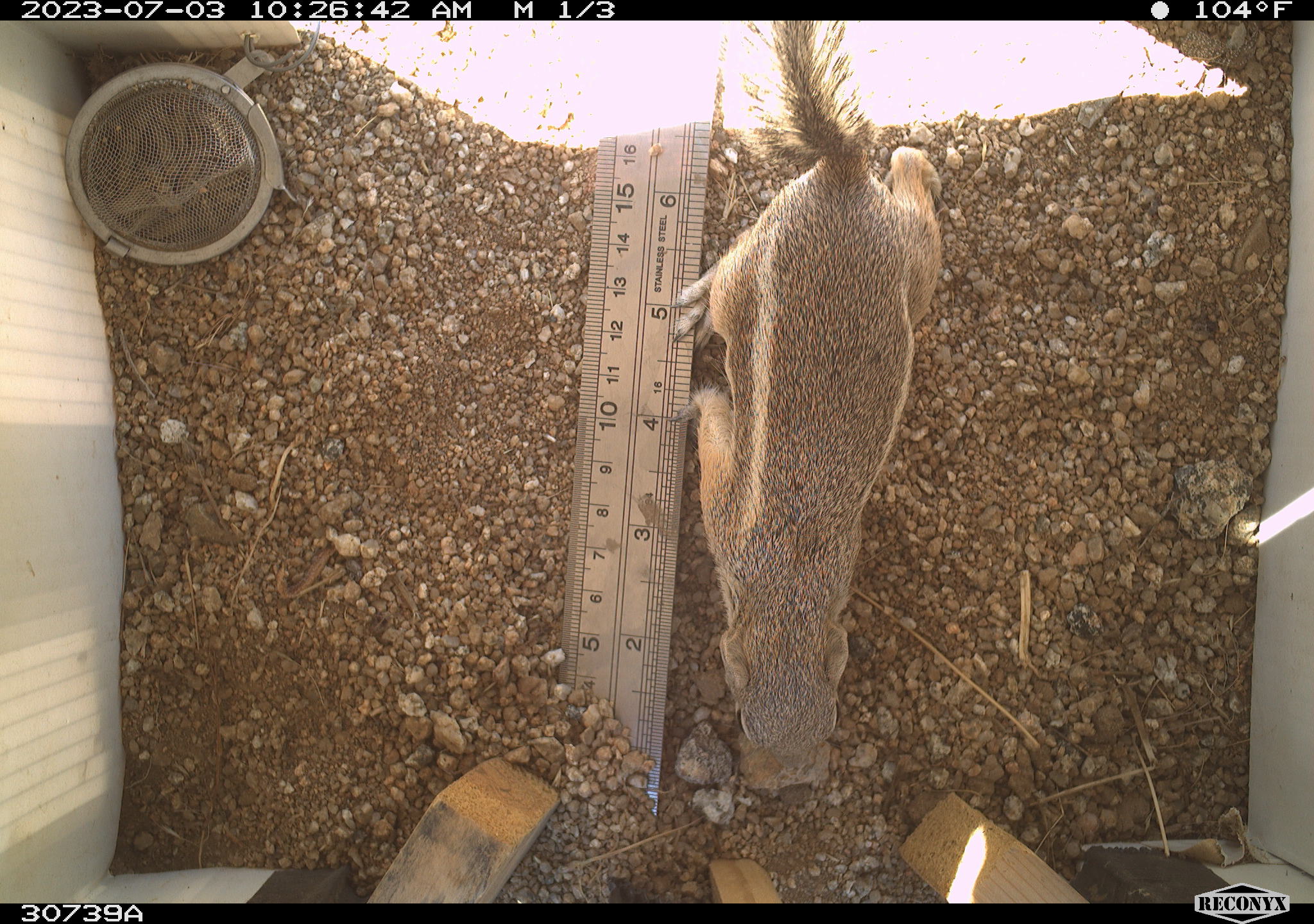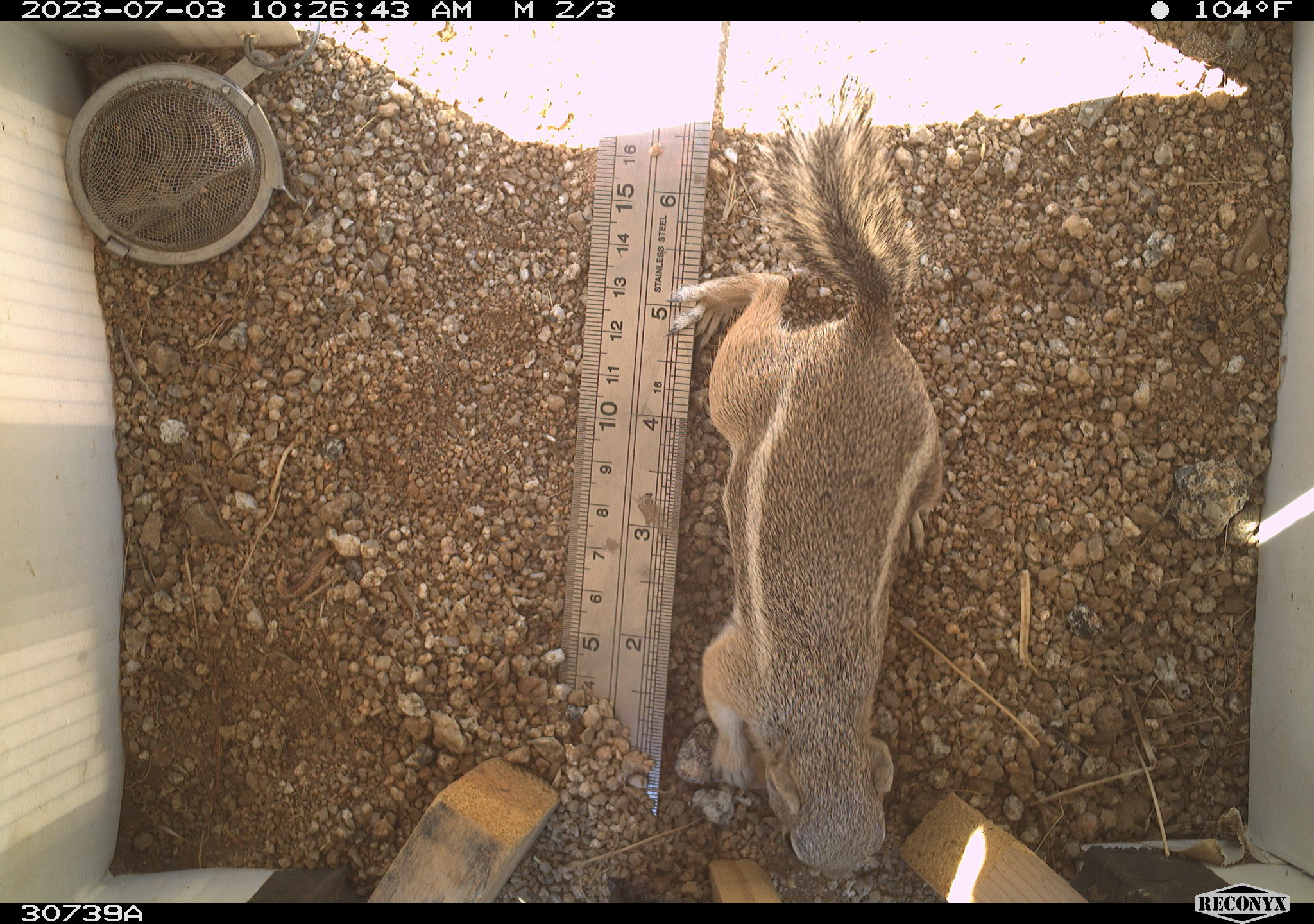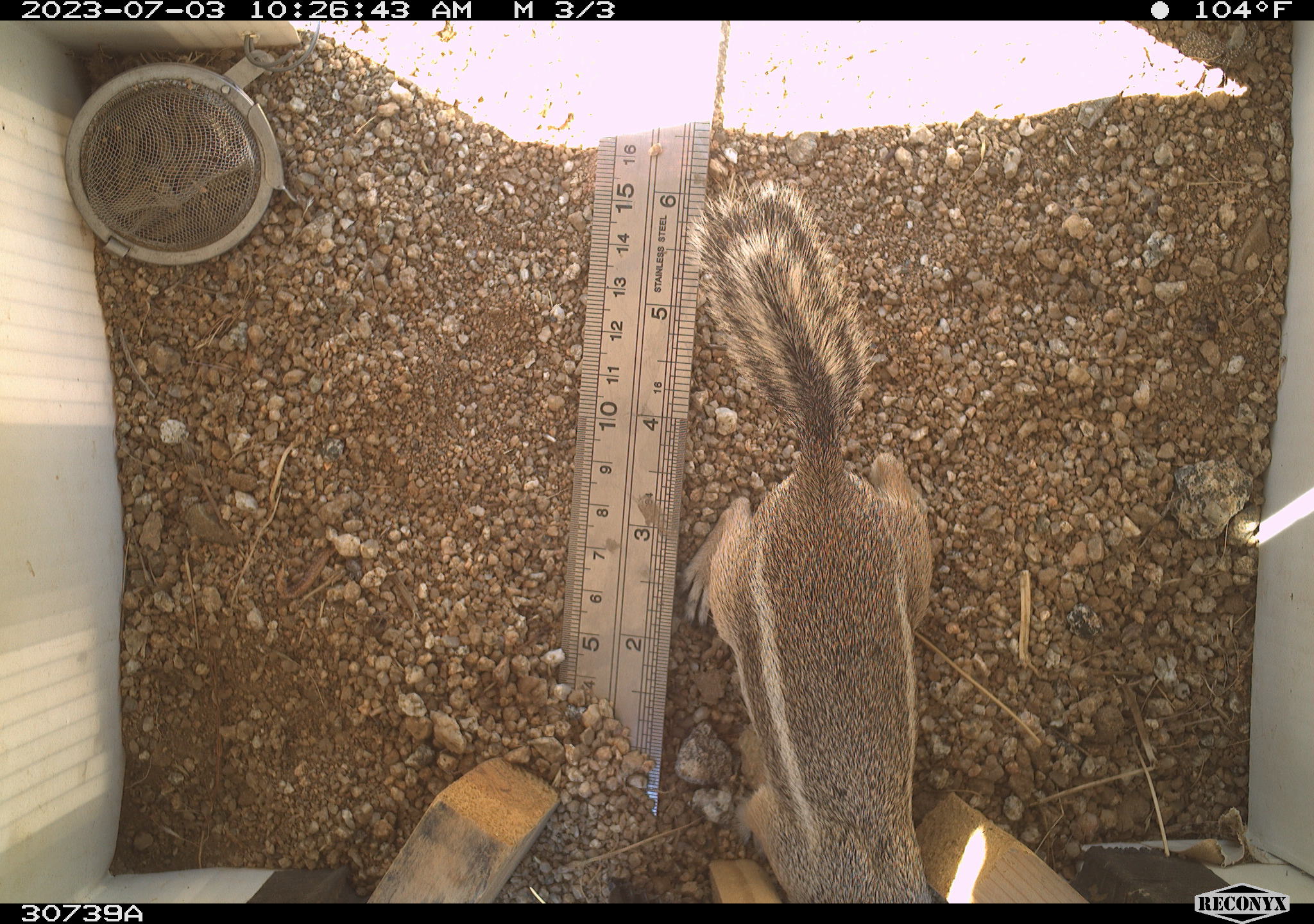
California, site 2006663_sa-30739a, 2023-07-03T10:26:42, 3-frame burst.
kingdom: Animalia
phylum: Chordata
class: Mammalia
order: Rodentia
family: Sciuridae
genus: Ammospermophilus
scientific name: Ammospermophilus leucurus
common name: white-tailed antelope squirrel